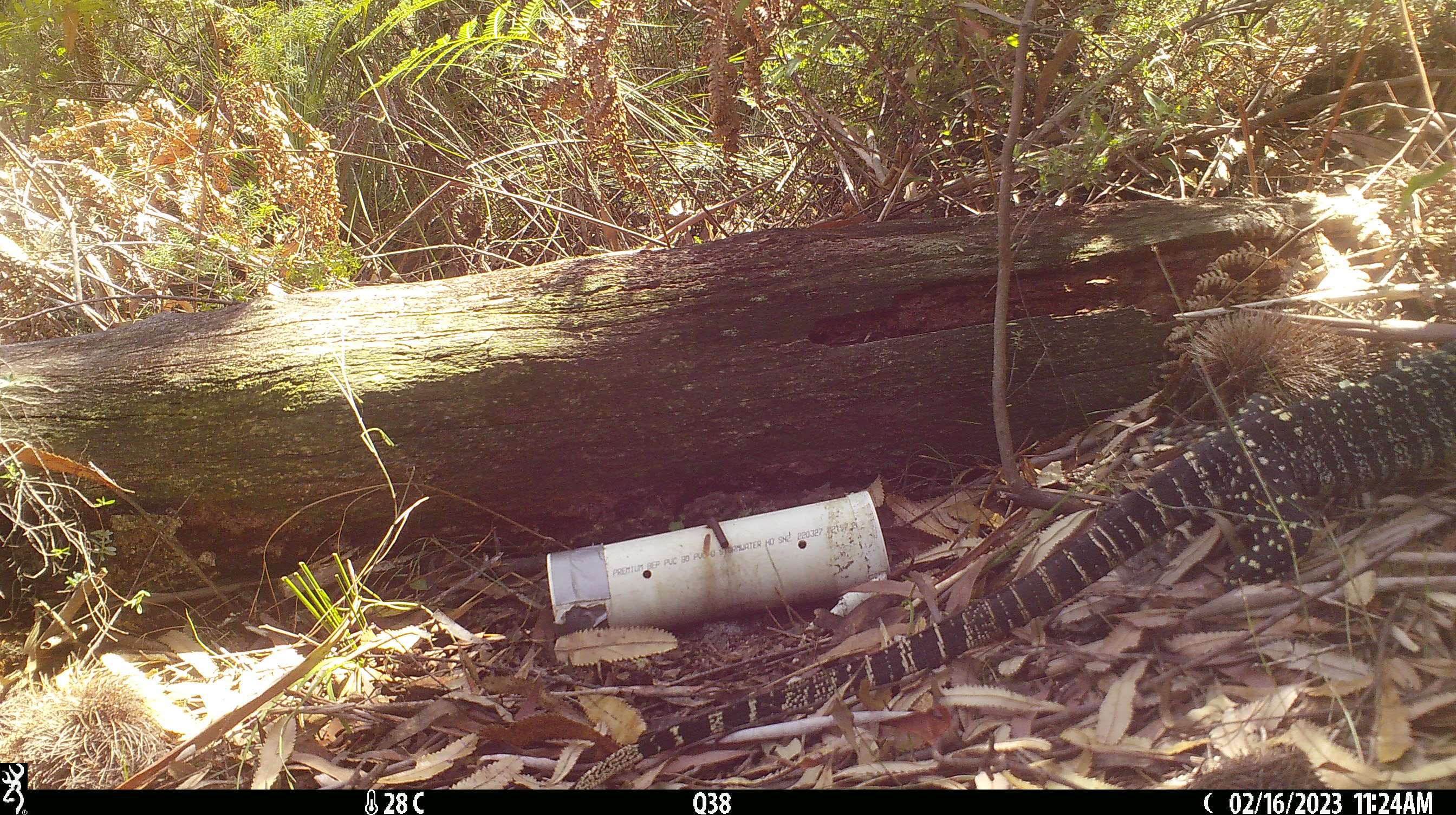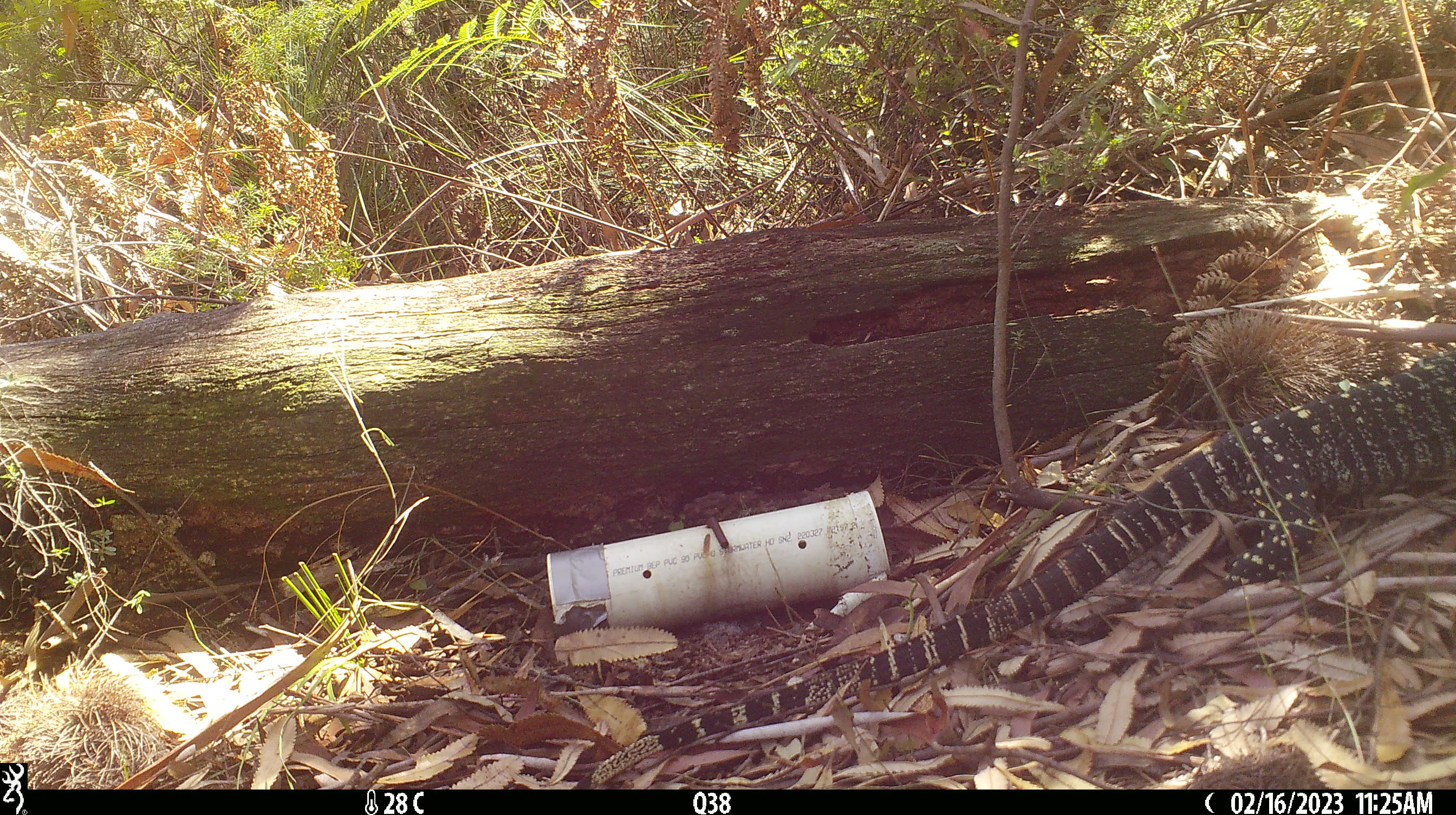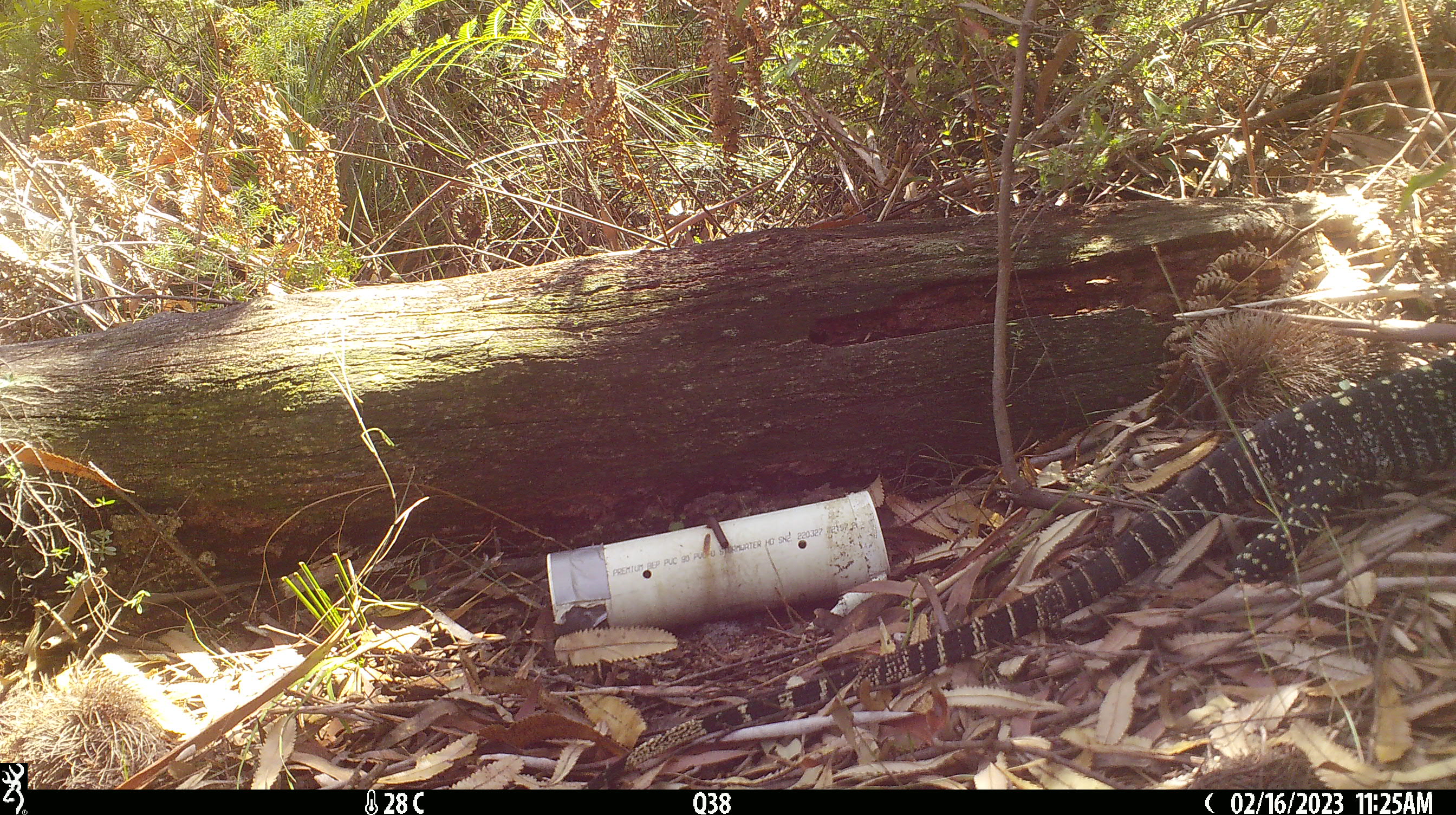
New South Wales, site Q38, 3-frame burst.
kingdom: Animalia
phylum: Chordata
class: Reptilia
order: Squamata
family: Varanidae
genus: Varanus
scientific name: Varanus varius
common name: lace monitor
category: goanna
Goanna (lace monitor) (Varanus varius).